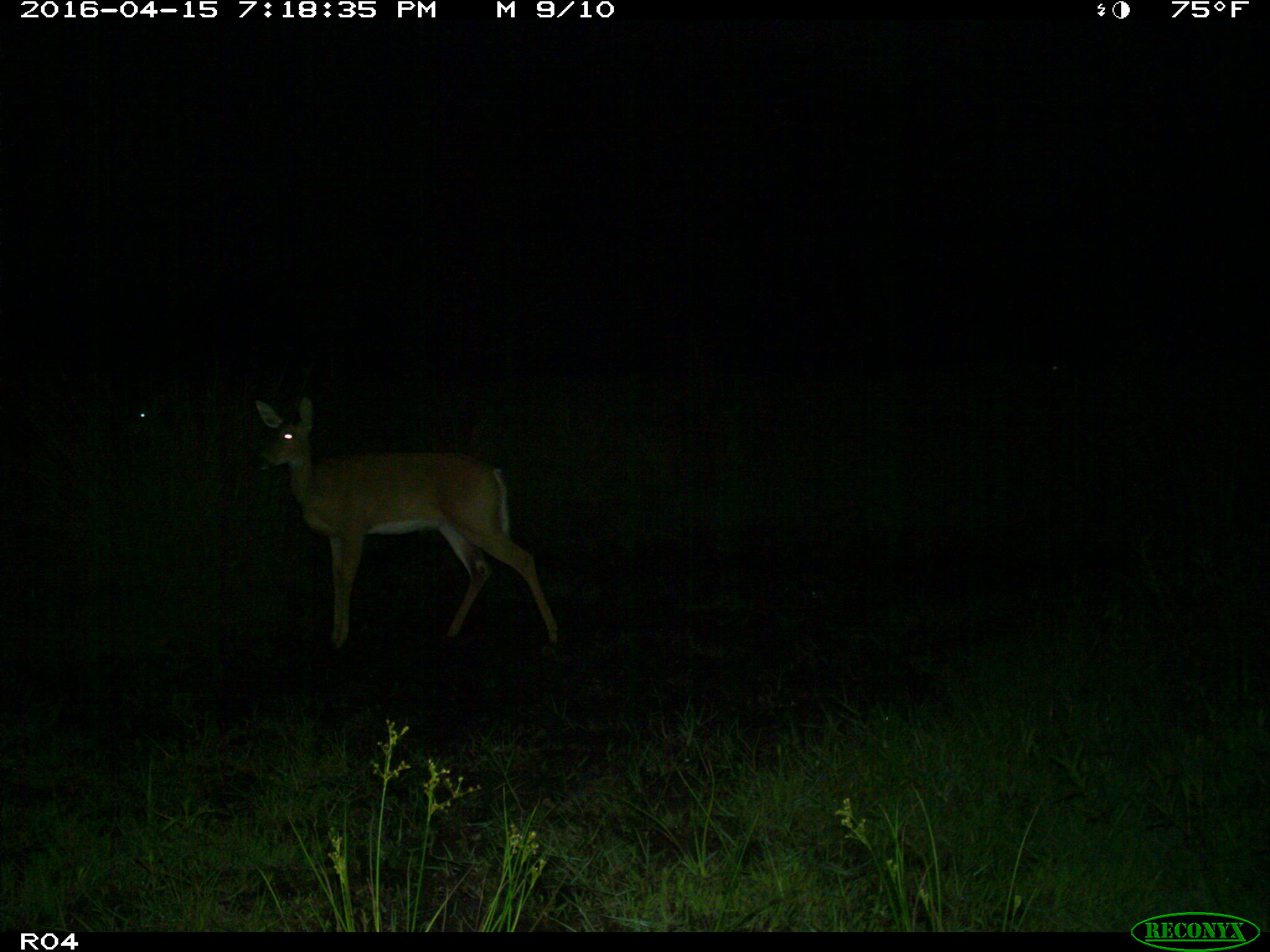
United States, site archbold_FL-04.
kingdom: Animalia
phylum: Chordata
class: Mammalia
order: Artiodactyla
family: Cervidae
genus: Odocoileus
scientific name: Odocoileus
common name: deer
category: unidentified deer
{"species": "unidentified deer (deer) (Odocoileus)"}